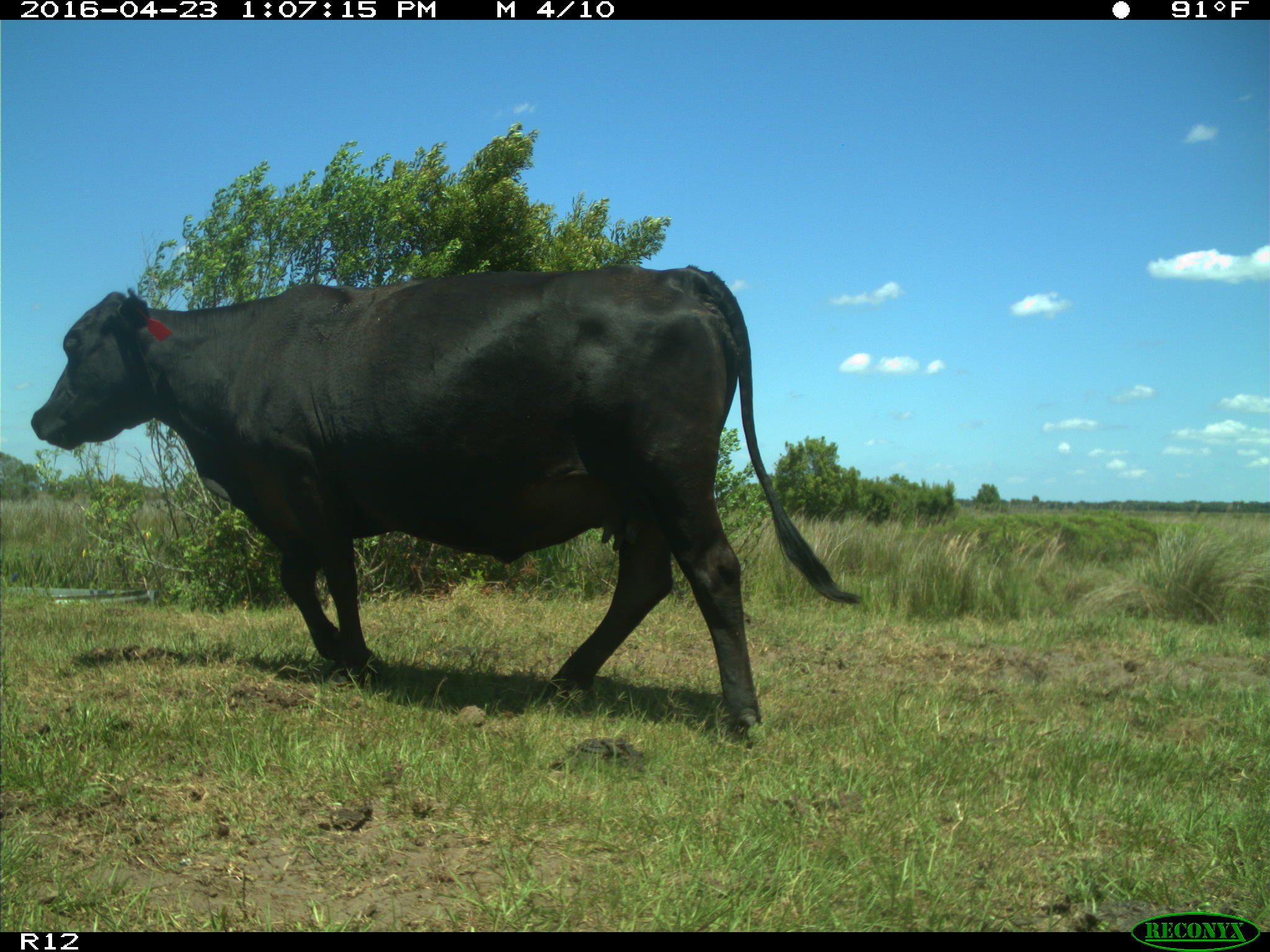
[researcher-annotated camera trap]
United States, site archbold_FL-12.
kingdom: Animalia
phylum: Chordata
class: Mammalia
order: Artiodactyla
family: Bovidae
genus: Bos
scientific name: Bos taurus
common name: domestic cow